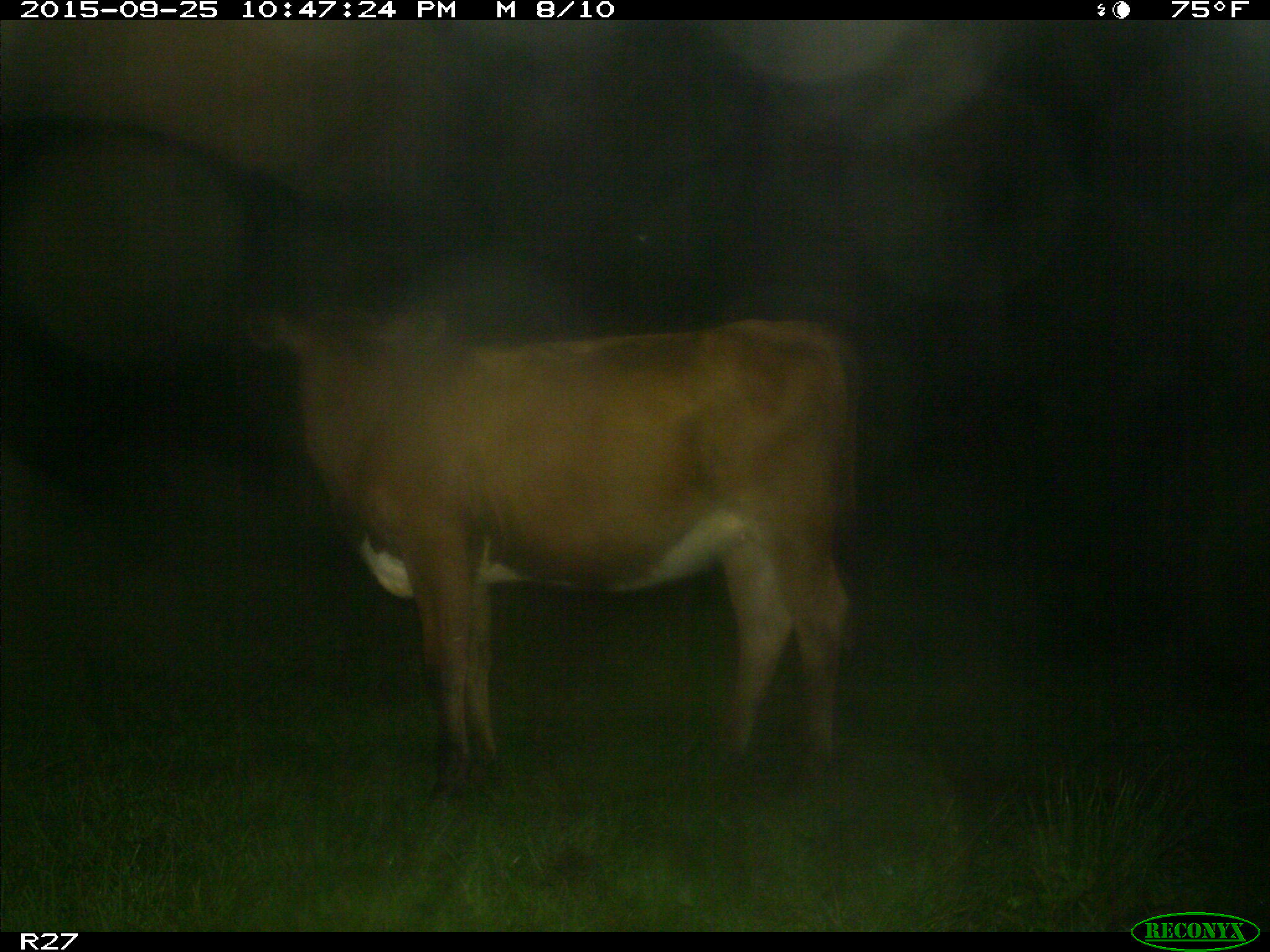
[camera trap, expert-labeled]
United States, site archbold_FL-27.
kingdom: Animalia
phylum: Chordata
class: Mammalia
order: Artiodactyla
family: Bovidae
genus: Bos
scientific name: Bos taurus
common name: domestic cow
Bos taurus (domestic cow).